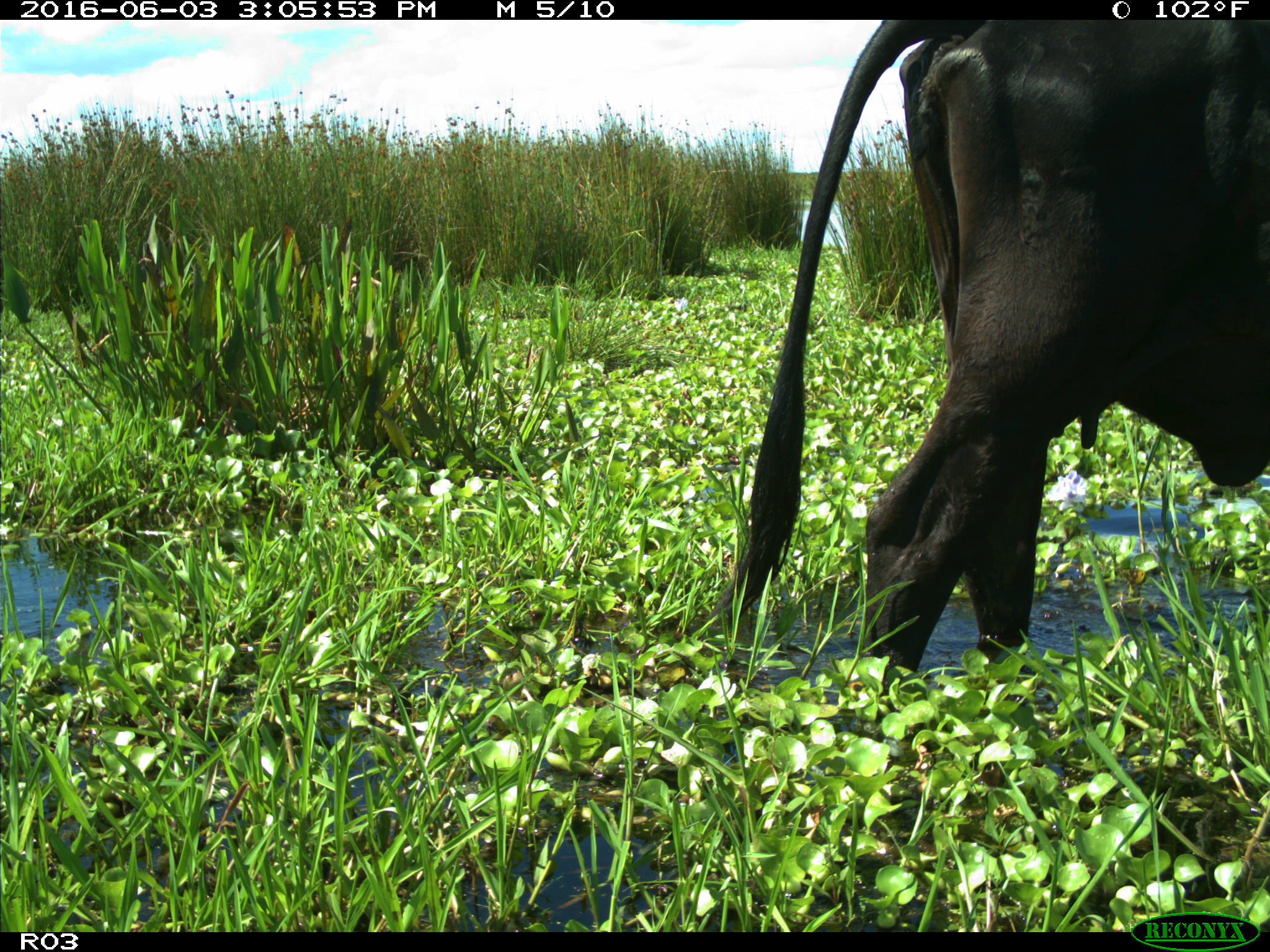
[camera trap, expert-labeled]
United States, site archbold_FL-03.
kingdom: Animalia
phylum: Chordata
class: Mammalia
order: Artiodactyla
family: Bovidae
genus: Bos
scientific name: Bos taurus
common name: domestic cow